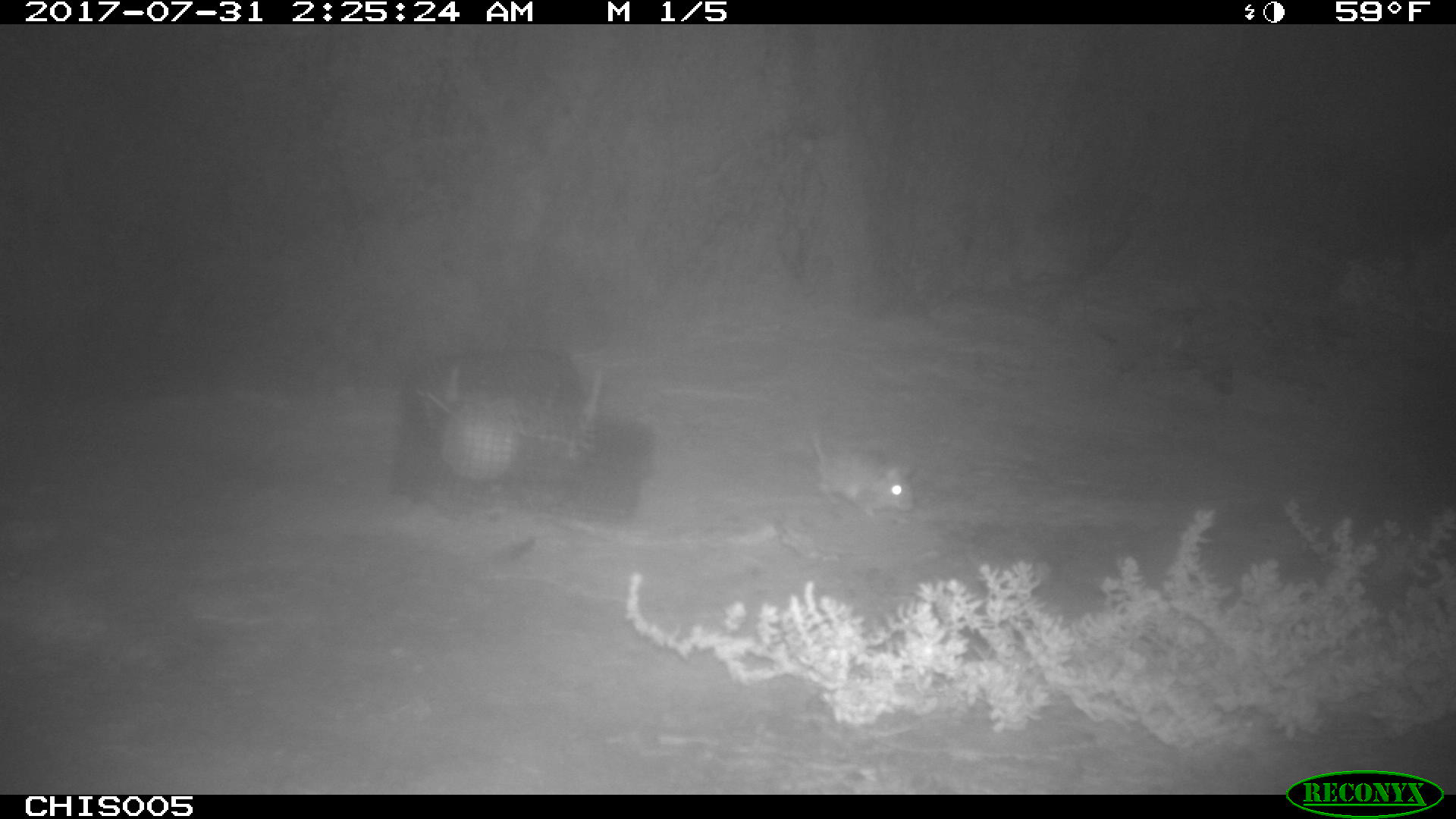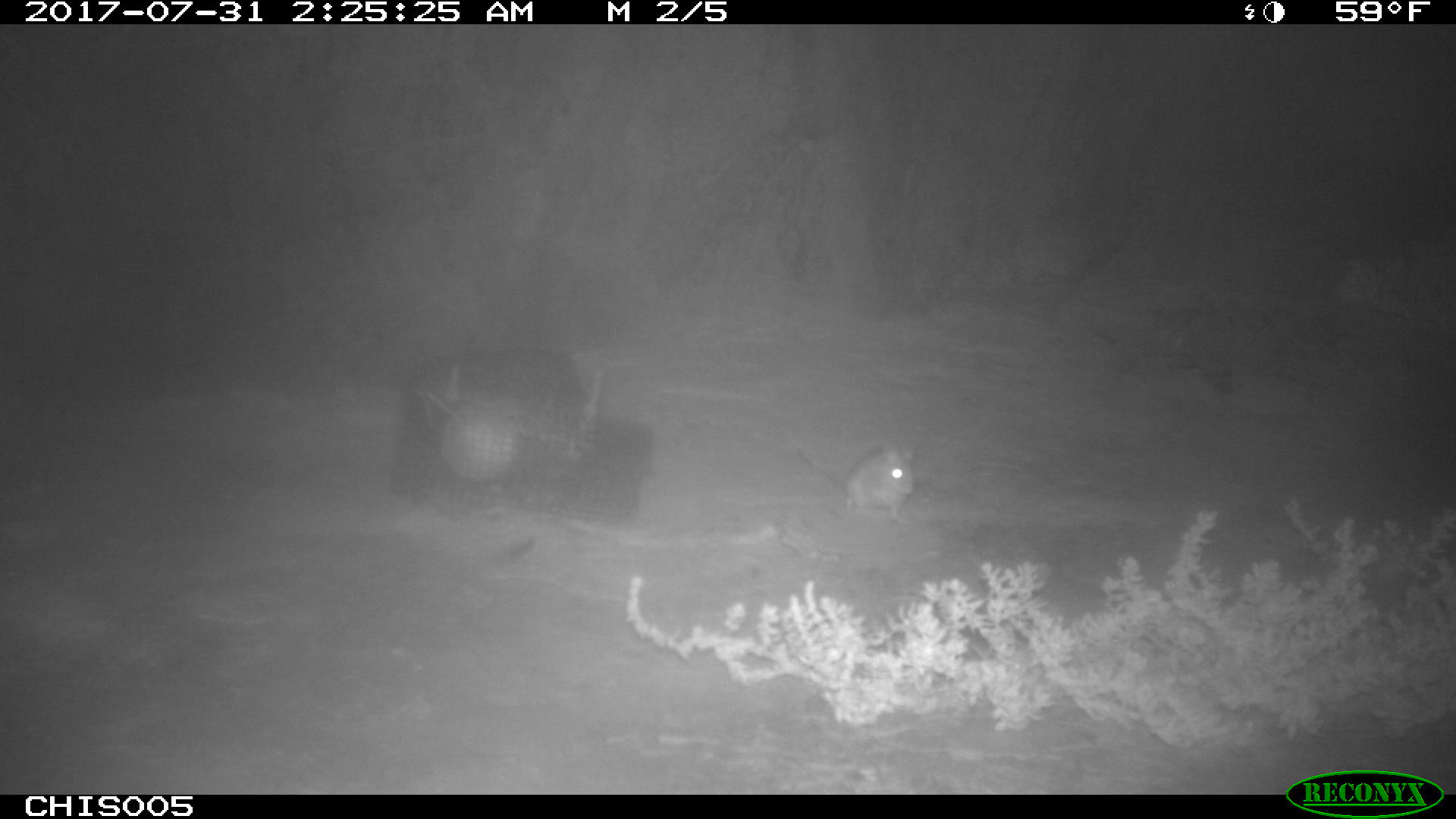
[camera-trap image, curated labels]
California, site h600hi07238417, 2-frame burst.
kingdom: Animalia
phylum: Chordata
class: Mammalia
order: Rodentia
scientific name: Rodentia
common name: rodent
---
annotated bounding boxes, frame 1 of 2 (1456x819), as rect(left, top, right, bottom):
rodent: rect(811, 424, 913, 519)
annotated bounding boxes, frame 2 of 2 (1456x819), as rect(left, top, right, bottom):
rodent: rect(802, 443, 915, 520)